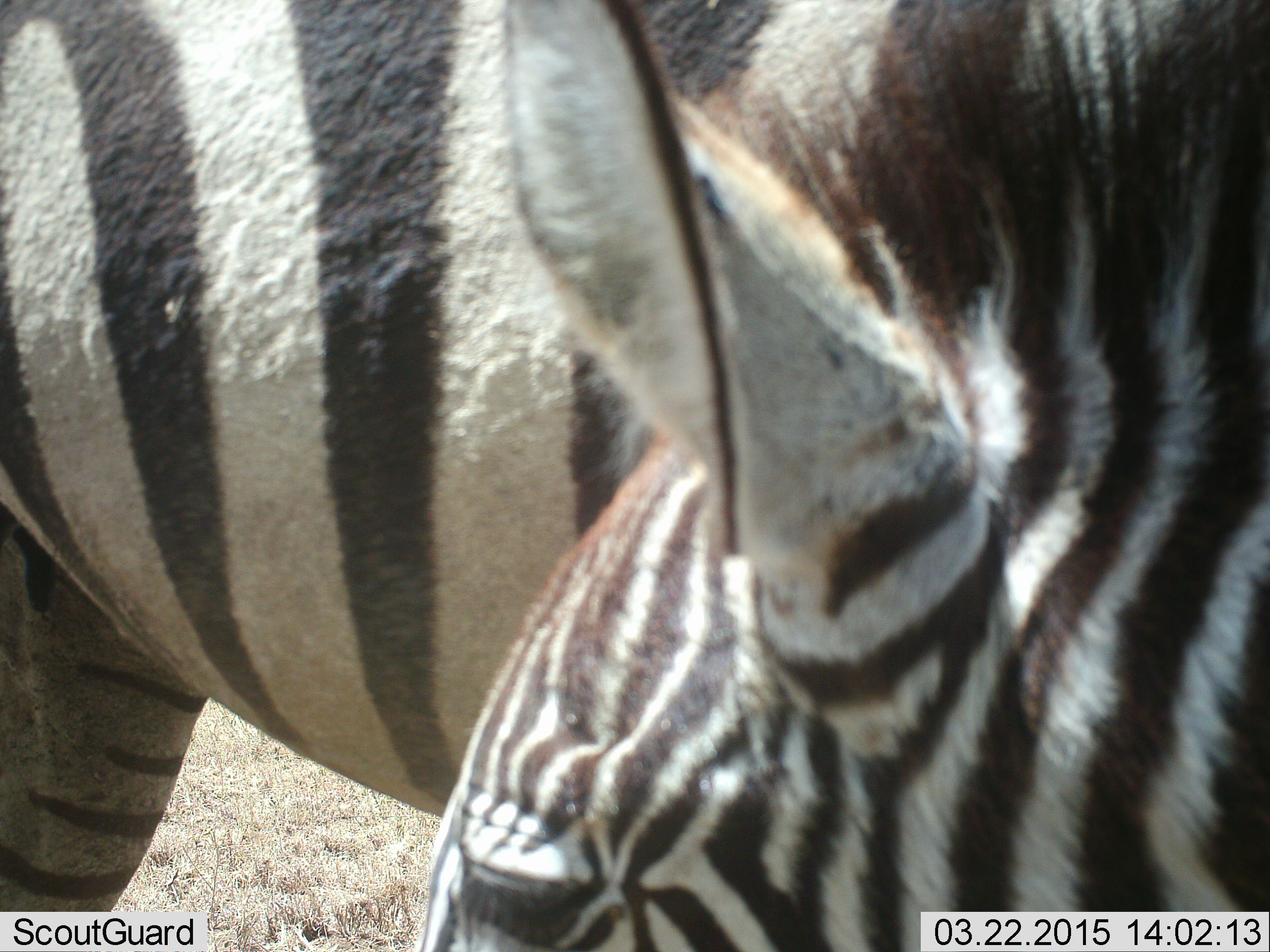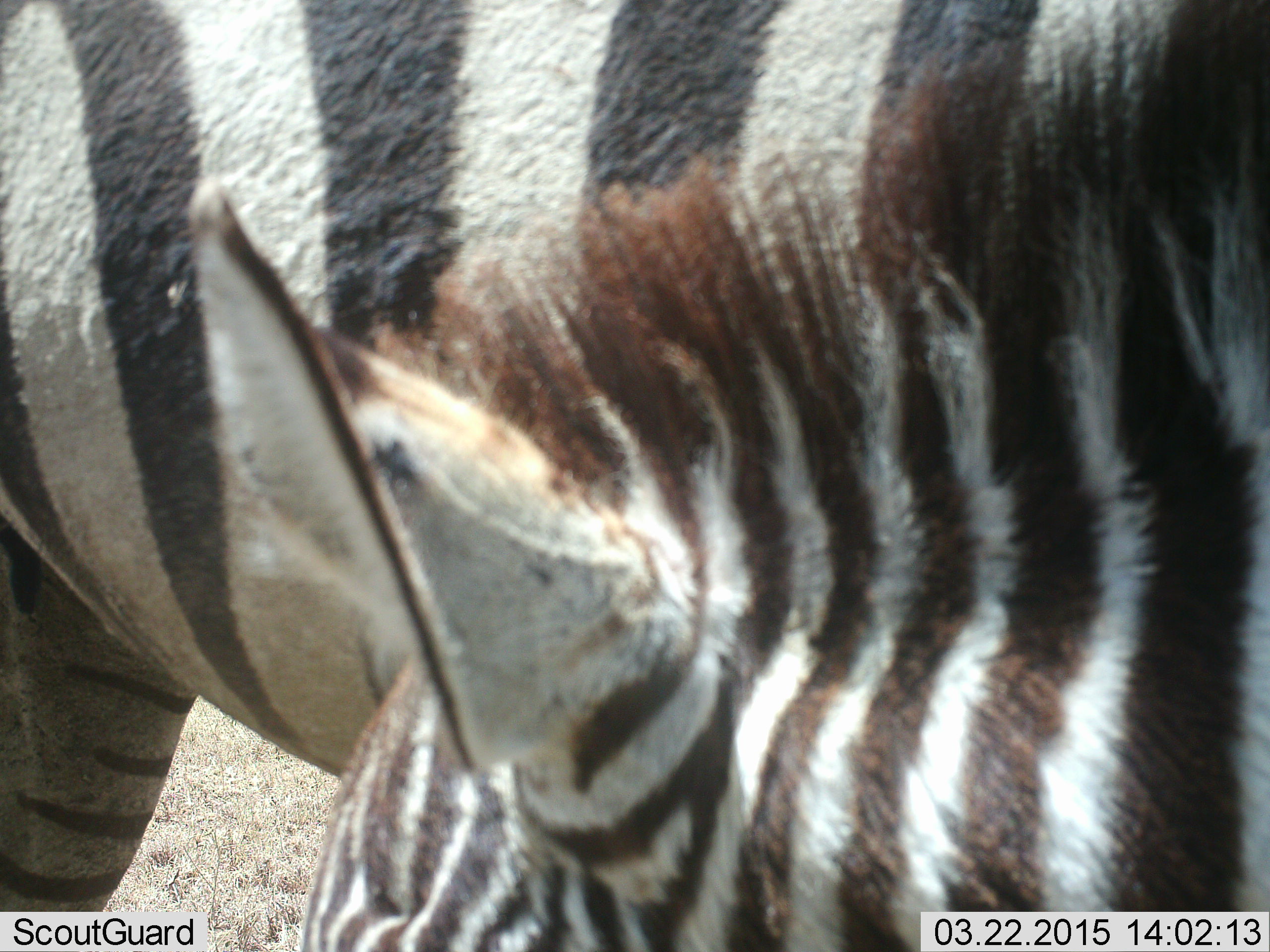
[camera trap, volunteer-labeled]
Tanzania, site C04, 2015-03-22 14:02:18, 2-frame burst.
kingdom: Animalia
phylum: Chordata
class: Mammalia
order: Perissodactyla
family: Equidae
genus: Equus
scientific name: Equus quagga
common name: plains zebra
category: zebra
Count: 2.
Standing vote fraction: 90%.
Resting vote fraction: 0%.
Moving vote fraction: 20%.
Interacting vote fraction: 0%.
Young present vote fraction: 20%.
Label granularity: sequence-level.